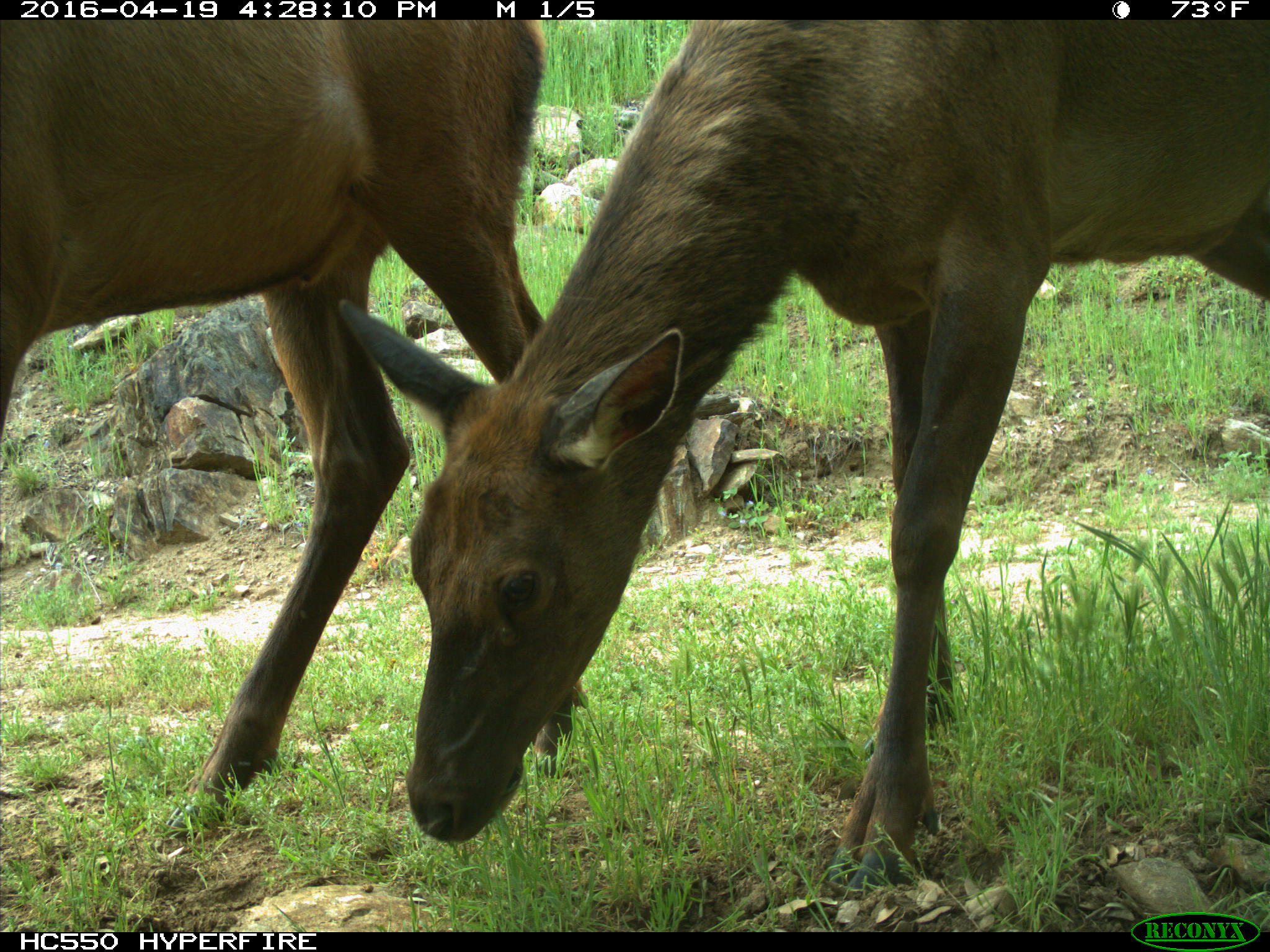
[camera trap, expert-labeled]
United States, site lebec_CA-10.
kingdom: Animalia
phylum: Chordata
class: Mammalia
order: Artiodactyla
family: Cervidae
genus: Cervus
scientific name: Cervus canadensis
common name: elk